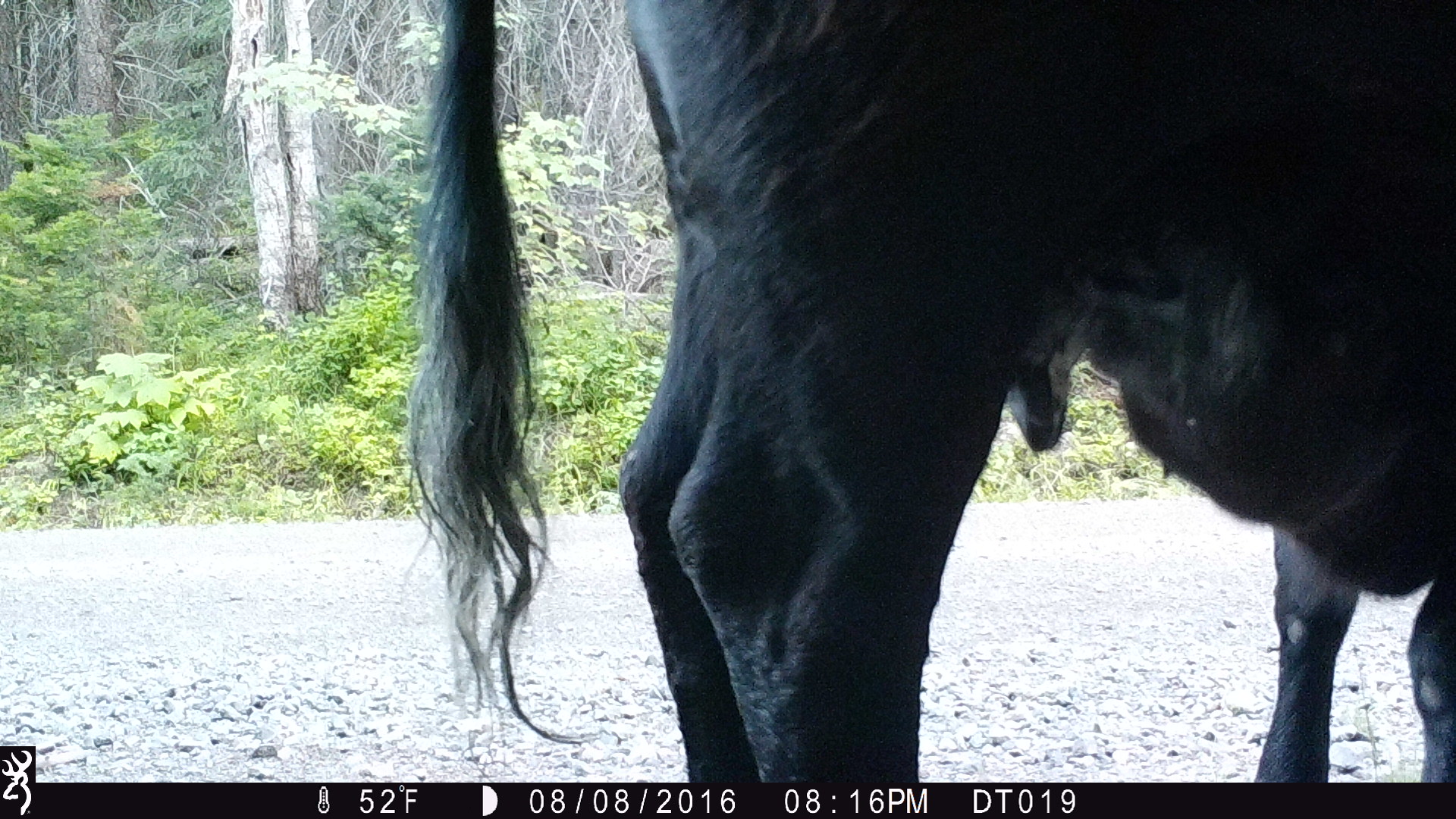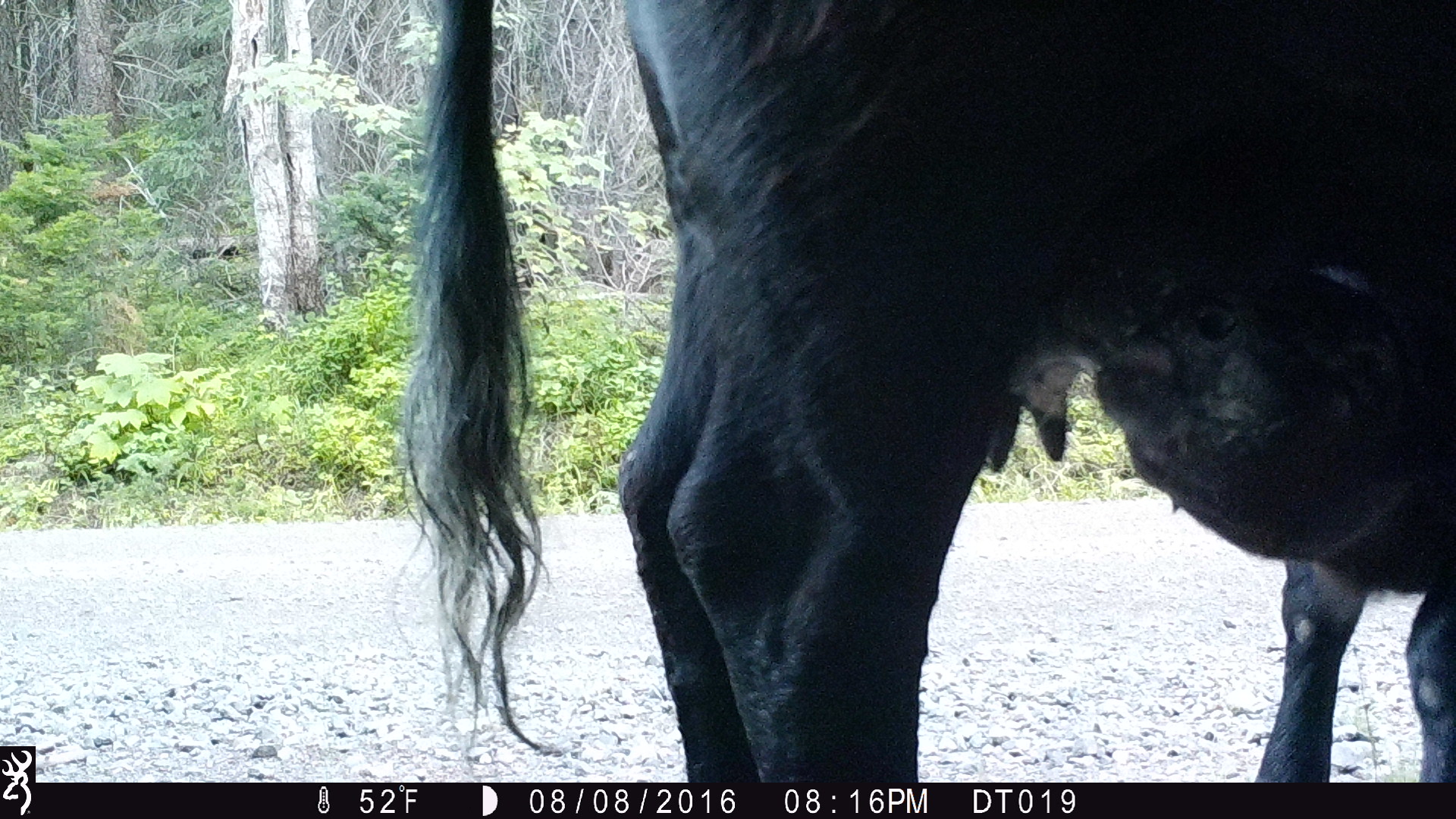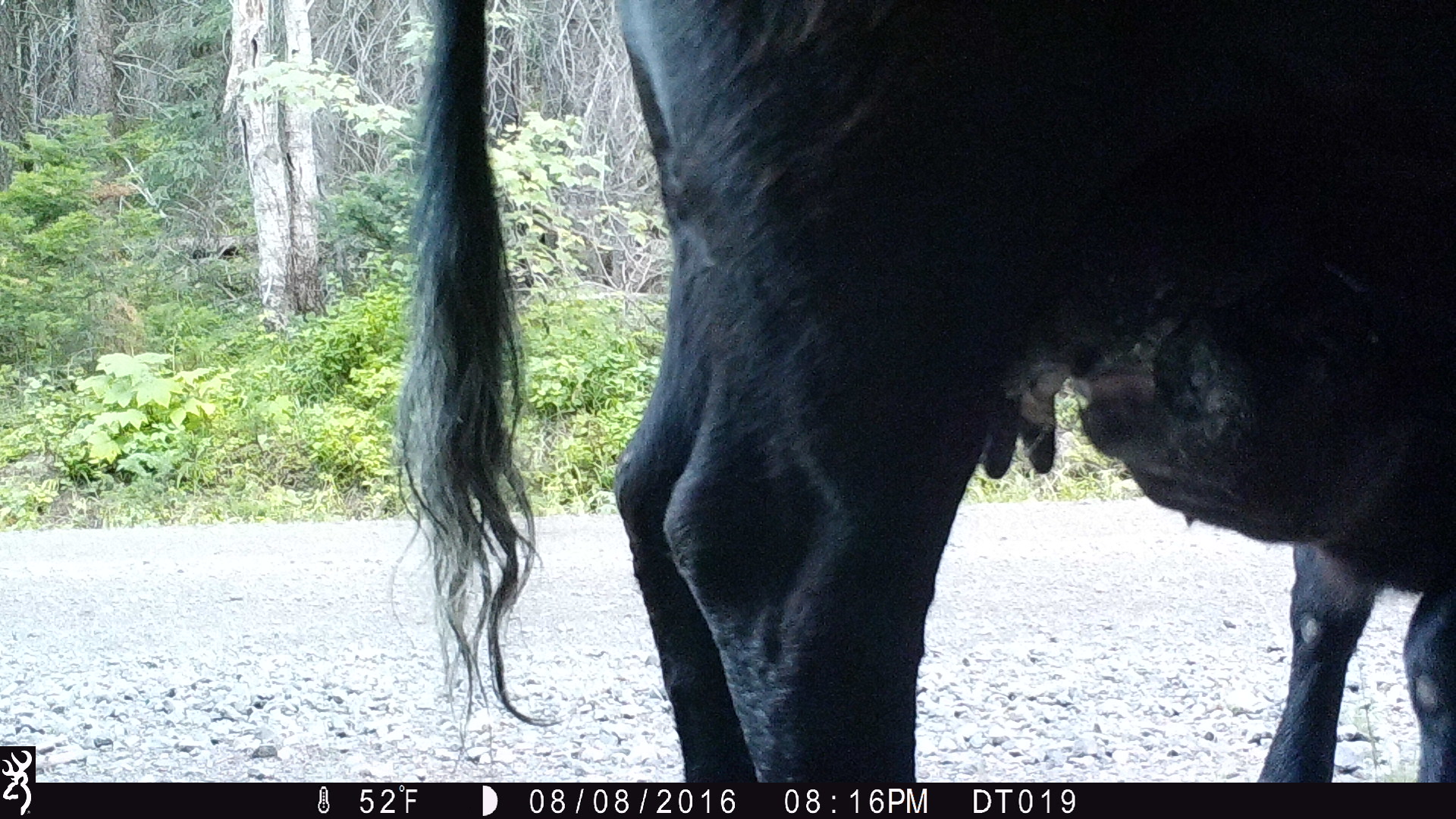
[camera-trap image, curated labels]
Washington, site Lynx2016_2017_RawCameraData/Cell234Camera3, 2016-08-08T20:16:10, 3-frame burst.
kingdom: Animalia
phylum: Chordata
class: Mammalia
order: Artiodactyla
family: Bovidae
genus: Bos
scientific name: Bos taurus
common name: domestic cattle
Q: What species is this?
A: Domestic cattle (Bos taurus).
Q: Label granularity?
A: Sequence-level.